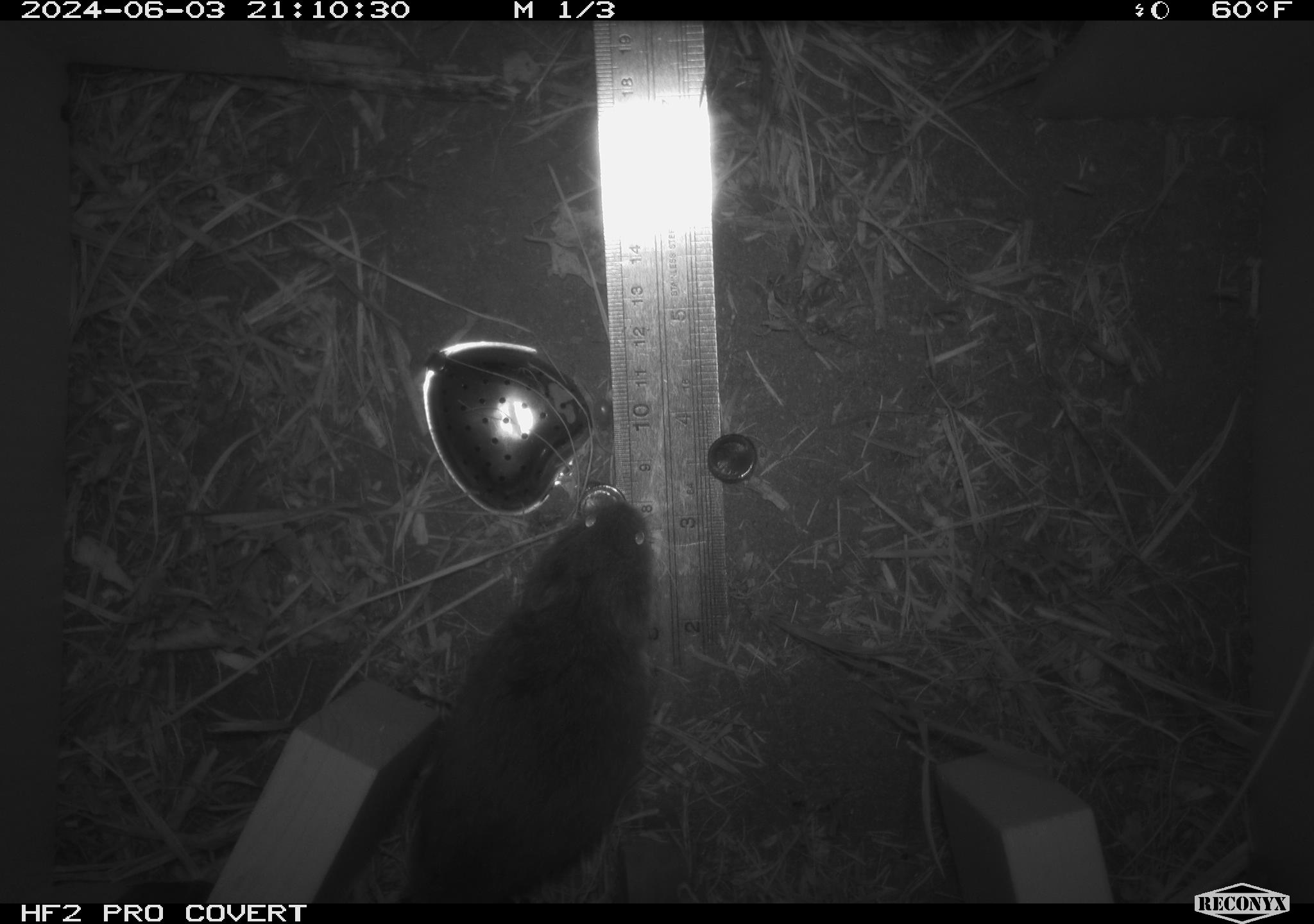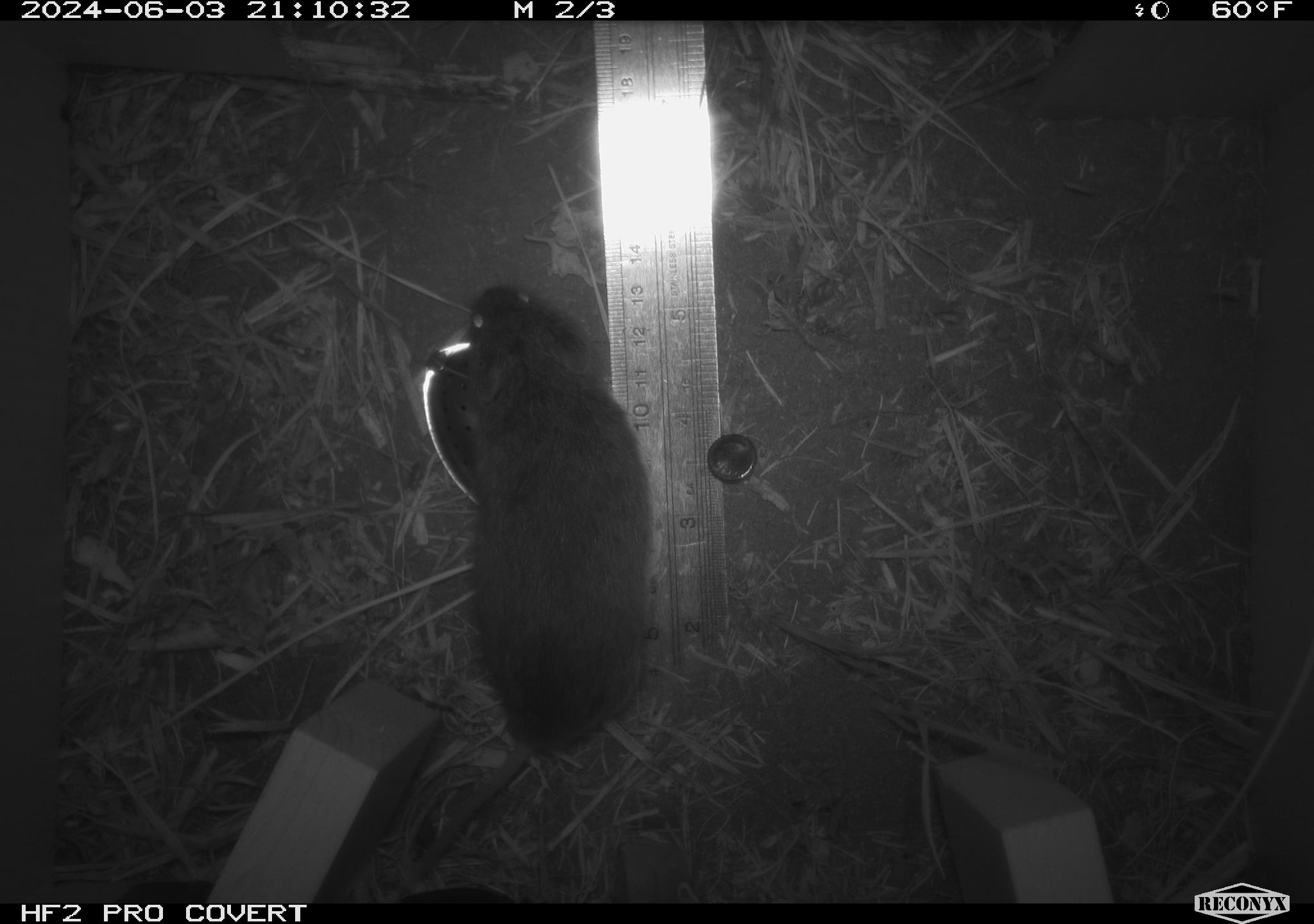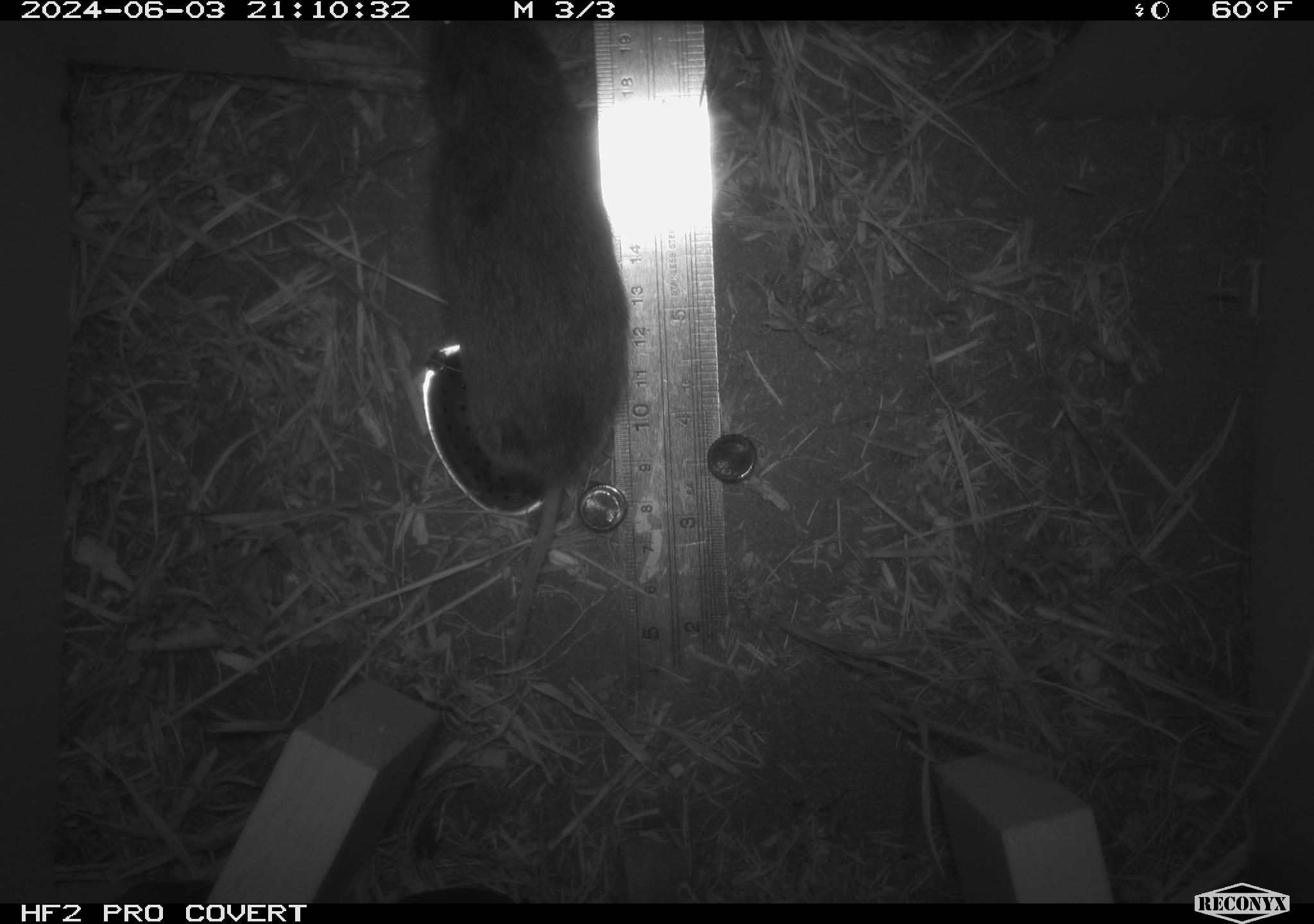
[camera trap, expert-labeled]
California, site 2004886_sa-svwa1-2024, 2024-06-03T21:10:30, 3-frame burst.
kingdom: Animalia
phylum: Chordata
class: Mammalia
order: Rodentia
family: Cricetidae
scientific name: Arvicolinae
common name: voles, lemmings, and muskrats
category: arvicolinae subfamily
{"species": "arvicolinae subfamily (voles, lemmings, and muskrats) (Arvicolinae)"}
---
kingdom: Animalia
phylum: Arthropoda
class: Malacostraca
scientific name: Malacostraca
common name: amphipods, crabs, isopods, krill, lobsters and shrimps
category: malacostracan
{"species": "malacostracan (amphipods, crabs, isopods, krill, lobsters and shrimps) (Malacostraca)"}